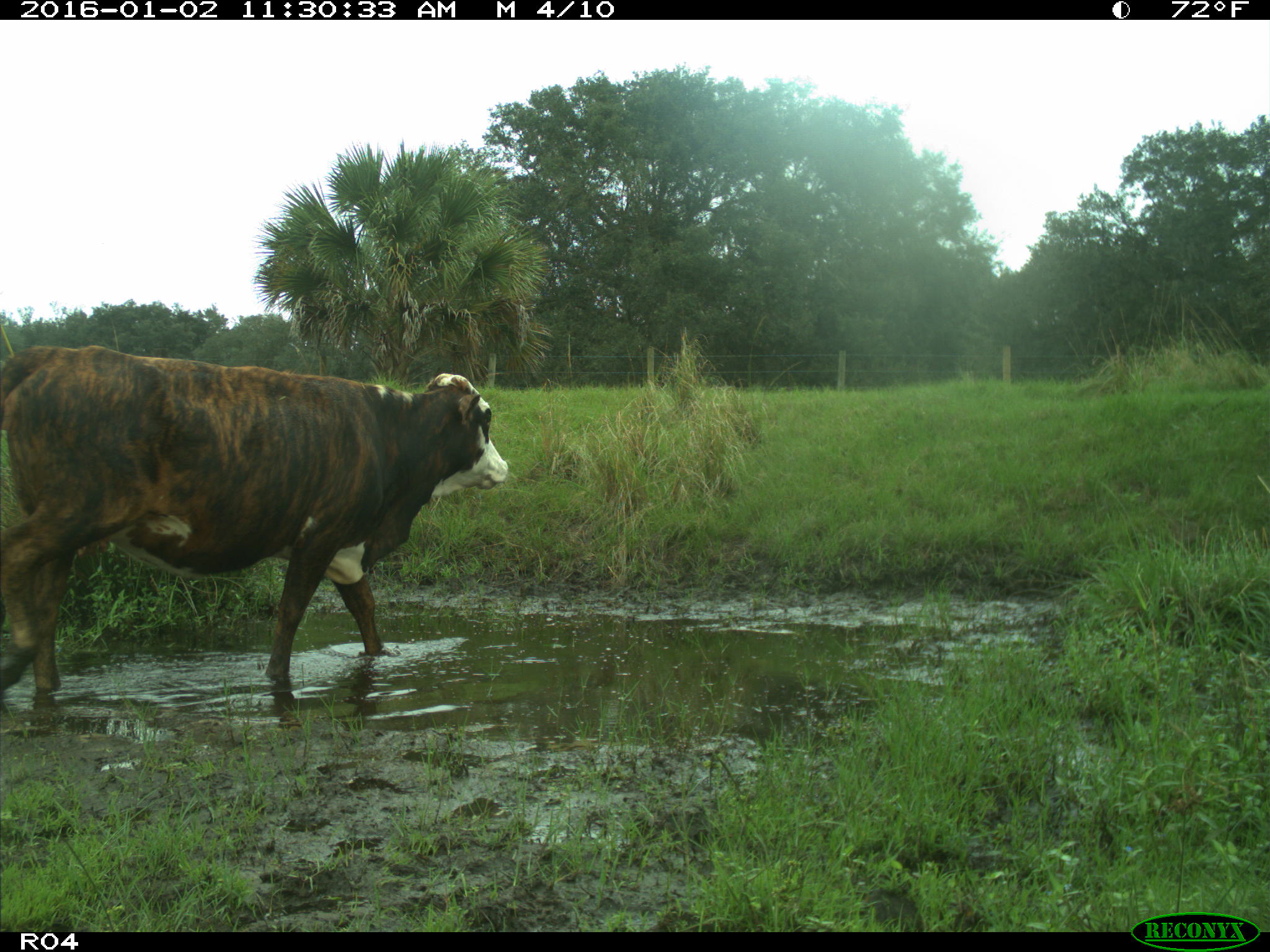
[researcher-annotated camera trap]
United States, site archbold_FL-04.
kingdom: Animalia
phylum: Chordata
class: Mammalia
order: Artiodactyla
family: Bovidae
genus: Bos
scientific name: Bos taurus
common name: domestic cow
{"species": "Bos taurus (domestic cow)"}